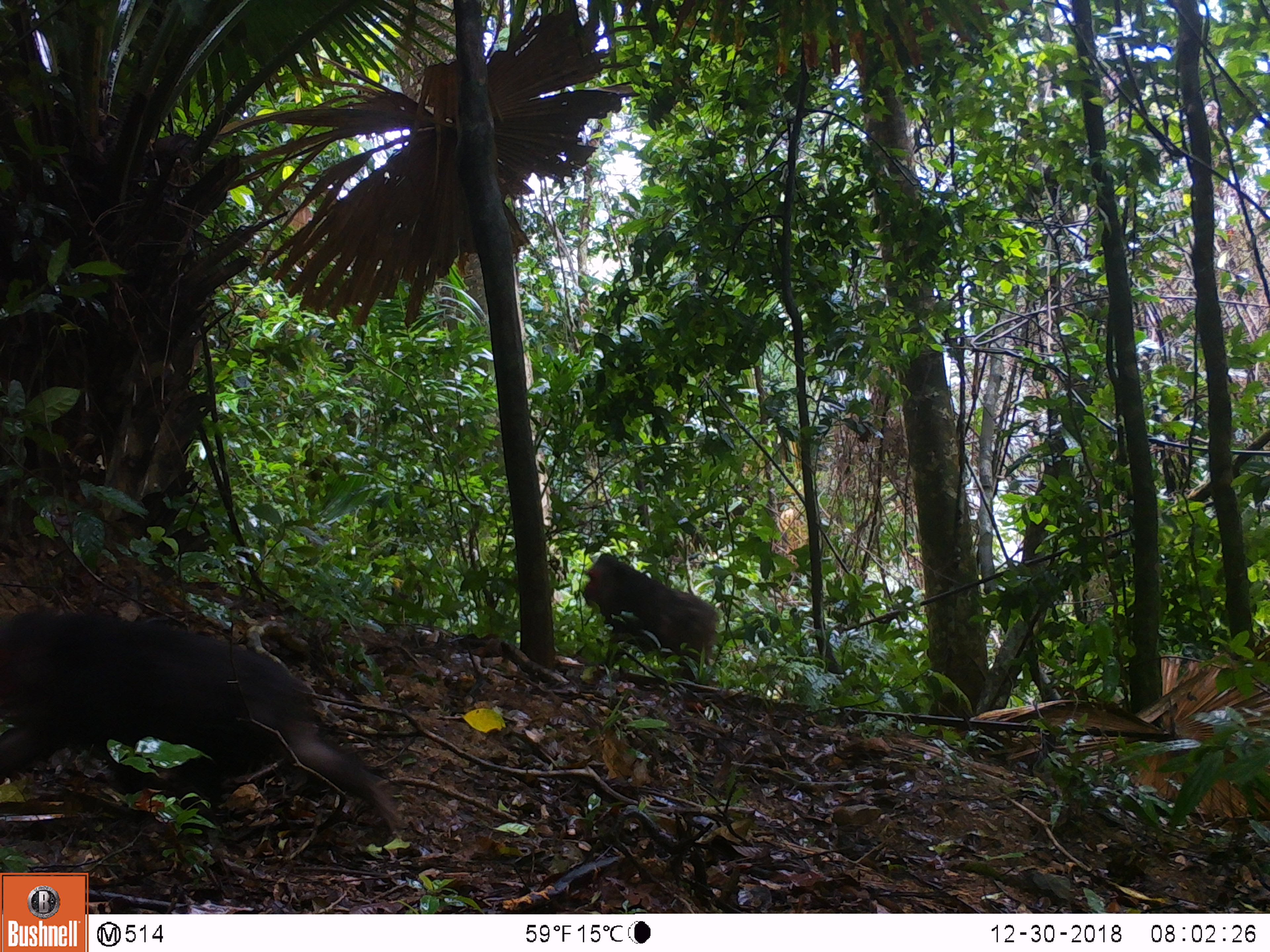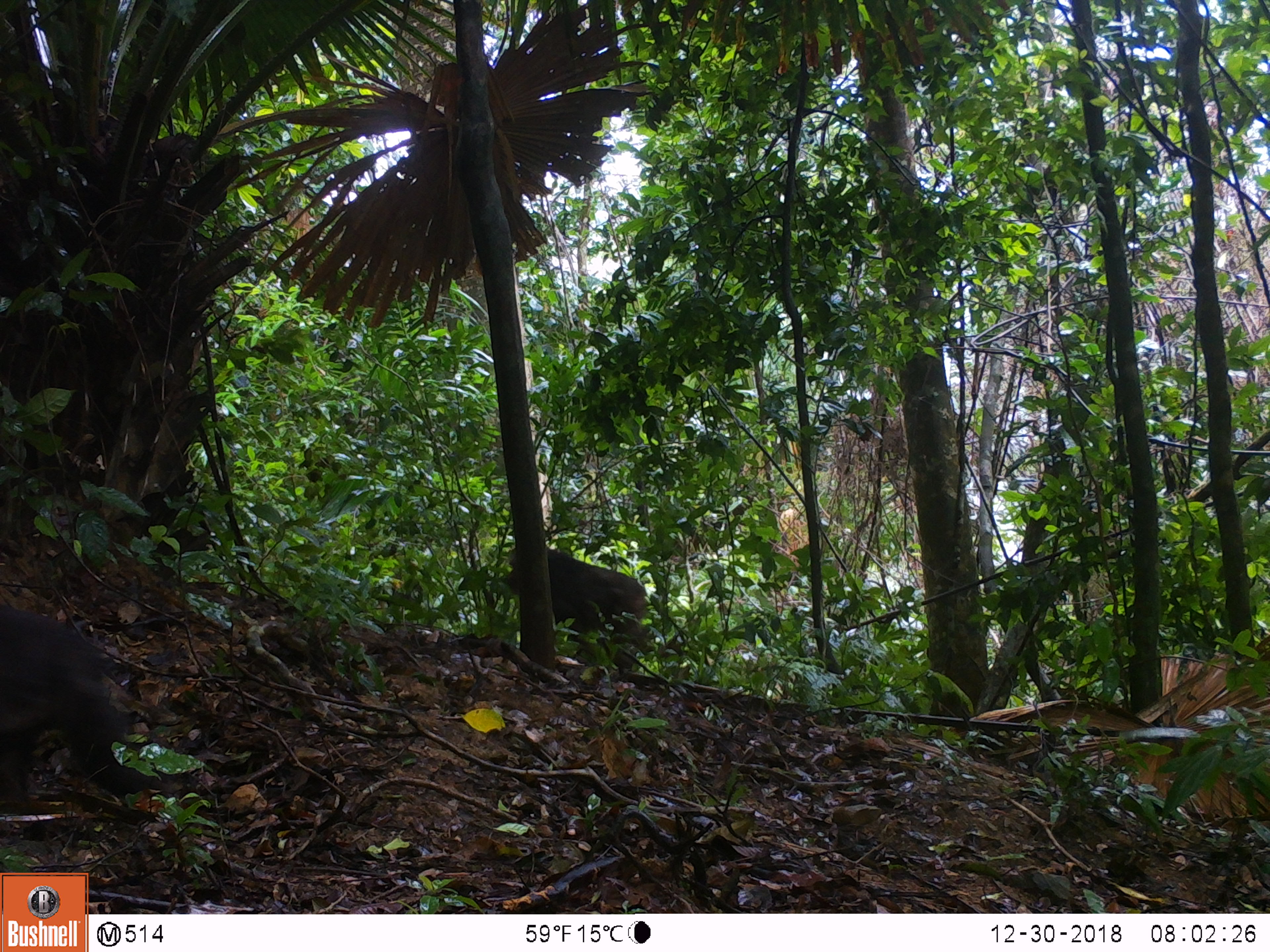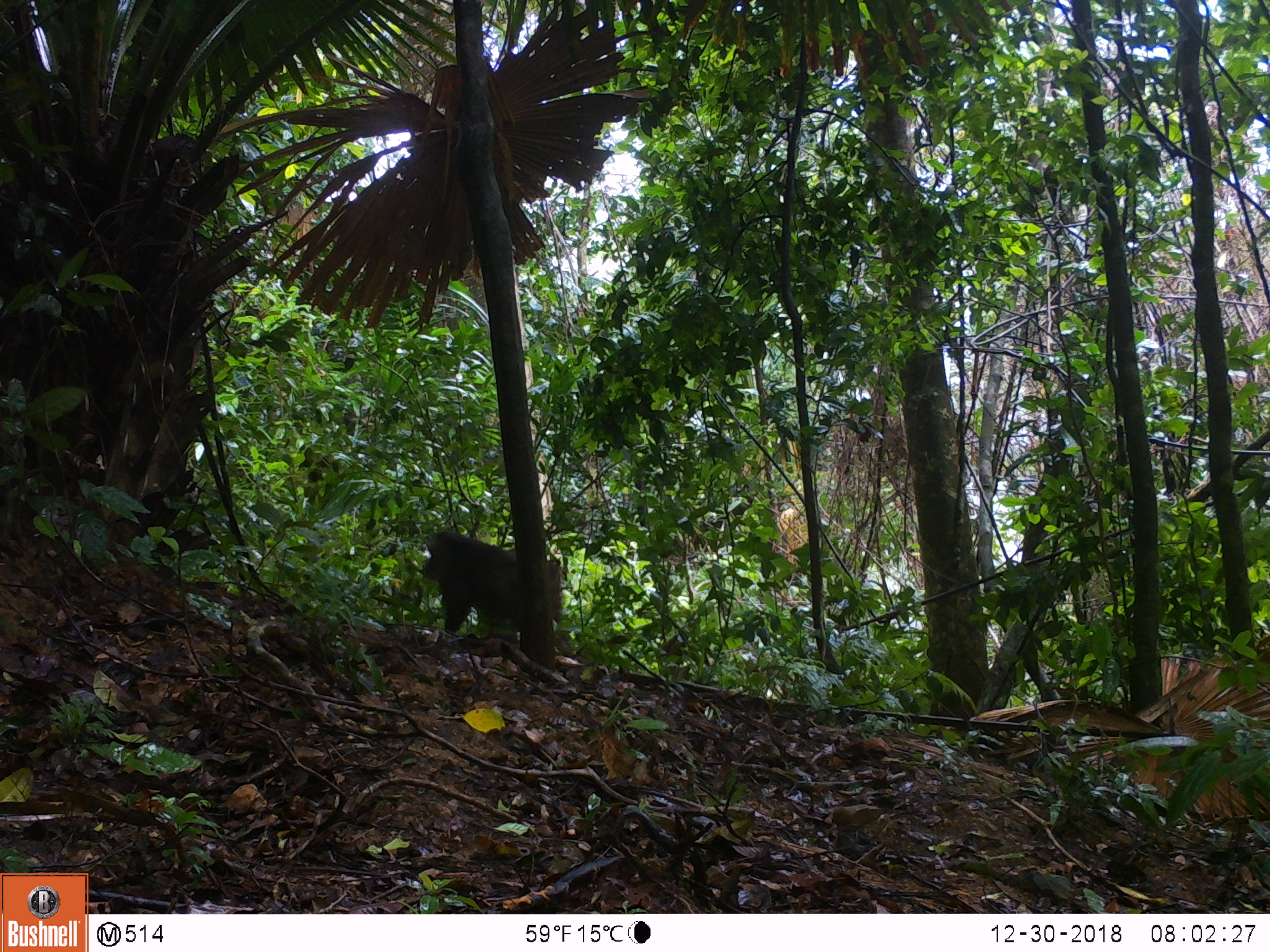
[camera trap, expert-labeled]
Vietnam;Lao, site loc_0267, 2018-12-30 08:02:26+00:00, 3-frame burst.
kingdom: Animalia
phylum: Chordata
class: Mammalia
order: Primates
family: Cercopithecidae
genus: Macaca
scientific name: Macaca arctoides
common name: stump-tailed macaque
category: stump tailed macaque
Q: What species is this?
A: Stump tailed macaque (stump-tailed macaque) (Macaca arctoides).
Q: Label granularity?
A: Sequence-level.